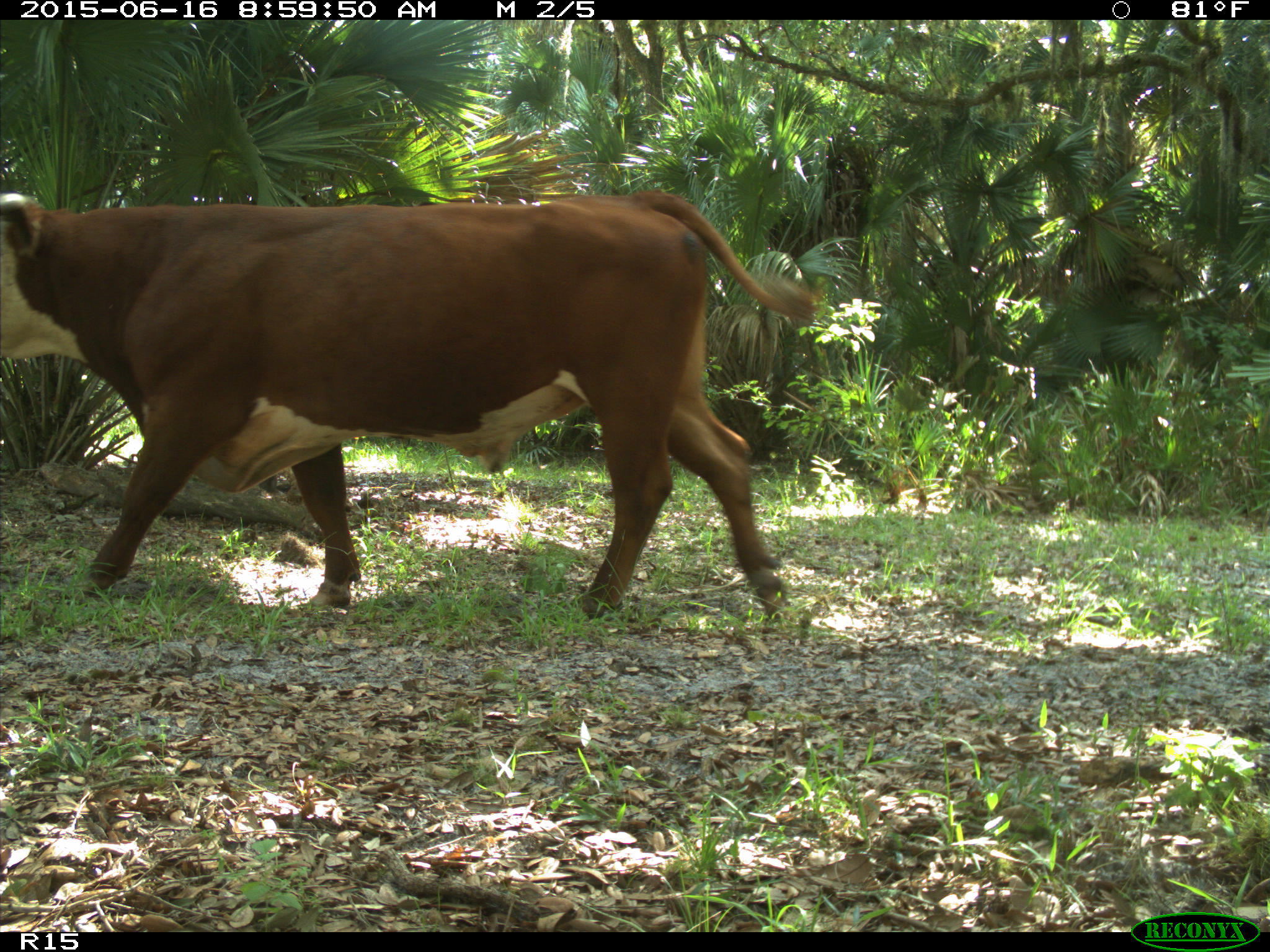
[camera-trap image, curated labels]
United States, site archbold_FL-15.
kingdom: Animalia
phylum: Chordata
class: Mammalia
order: Artiodactyla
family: Bovidae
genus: Bos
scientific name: Bos taurus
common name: domestic cow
Bos taurus (domestic cow).